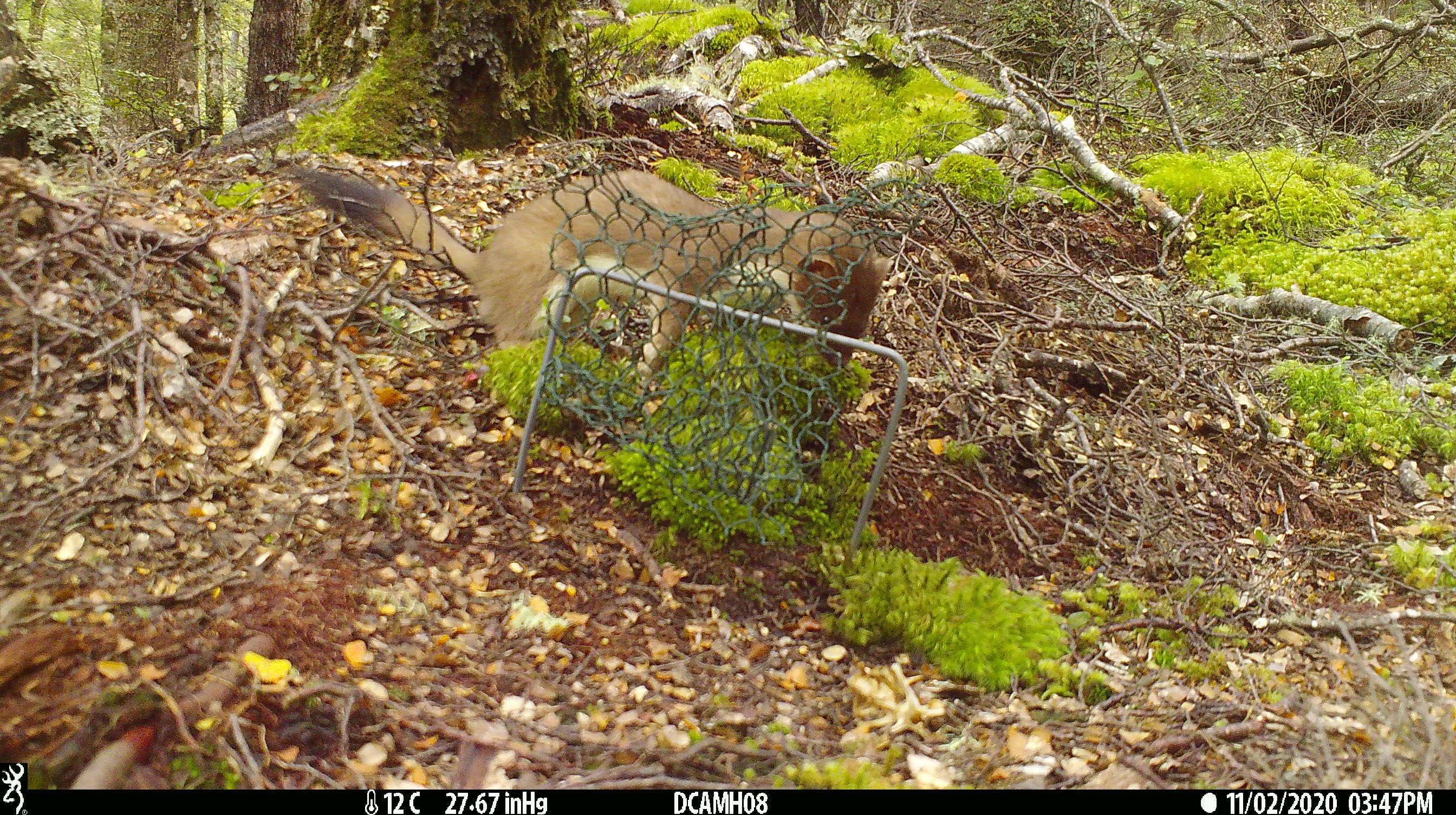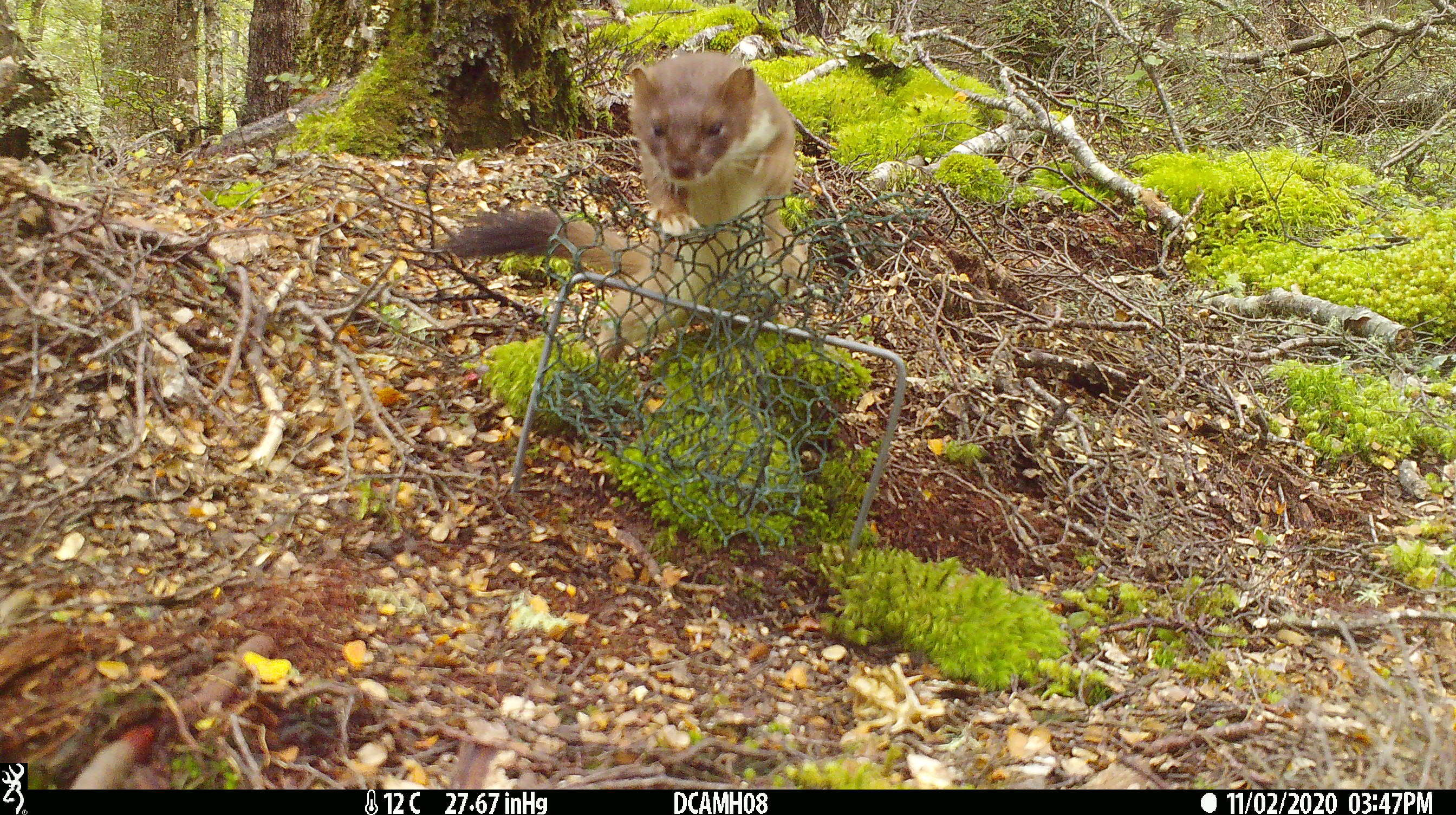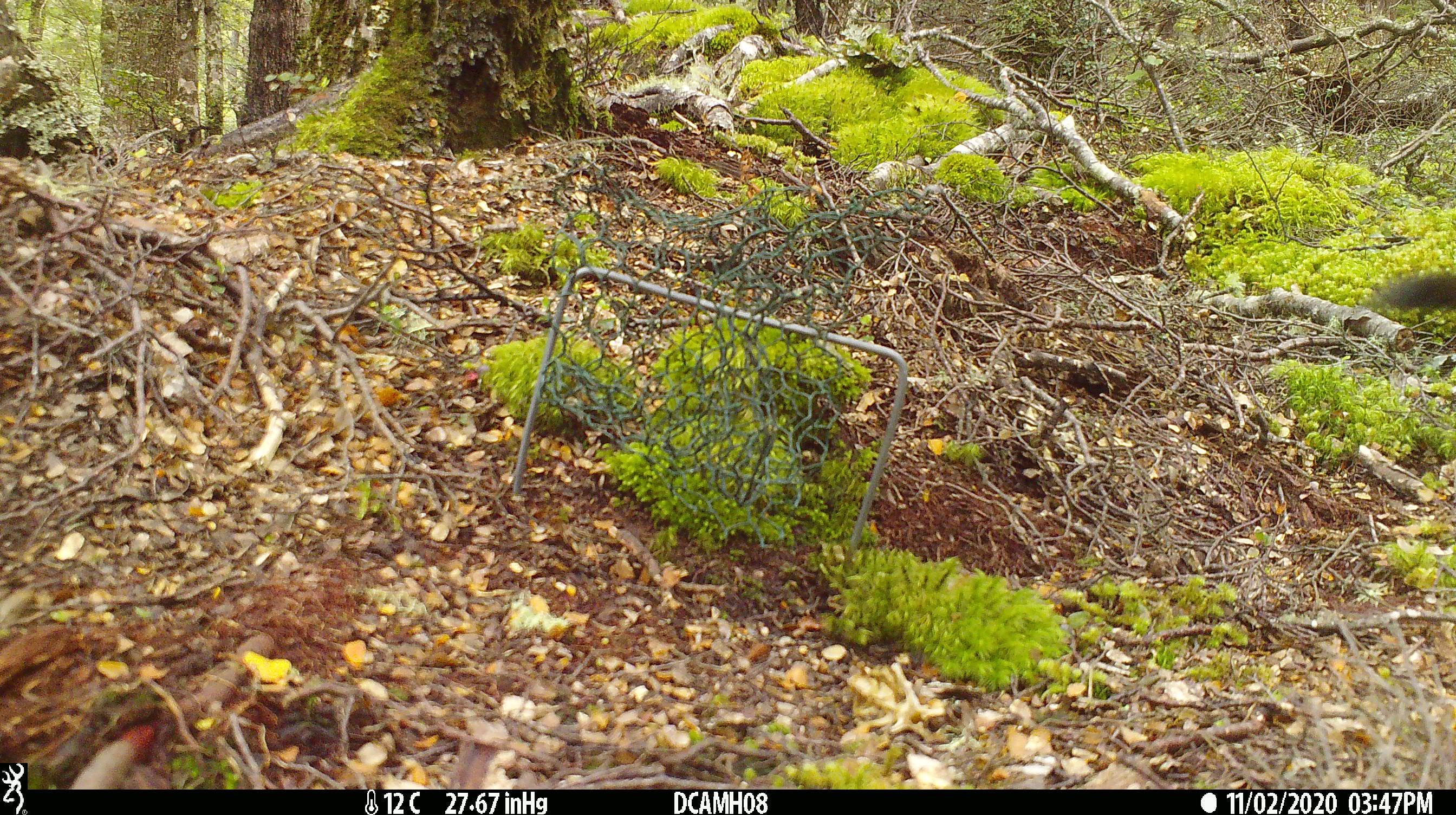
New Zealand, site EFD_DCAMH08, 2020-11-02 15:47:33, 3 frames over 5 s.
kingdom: Animalia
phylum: Chordata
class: Mammalia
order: Carnivora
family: Mustelidae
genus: Mustela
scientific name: Mustela erminea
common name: stoat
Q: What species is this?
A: Stoat (Mustela erminea).